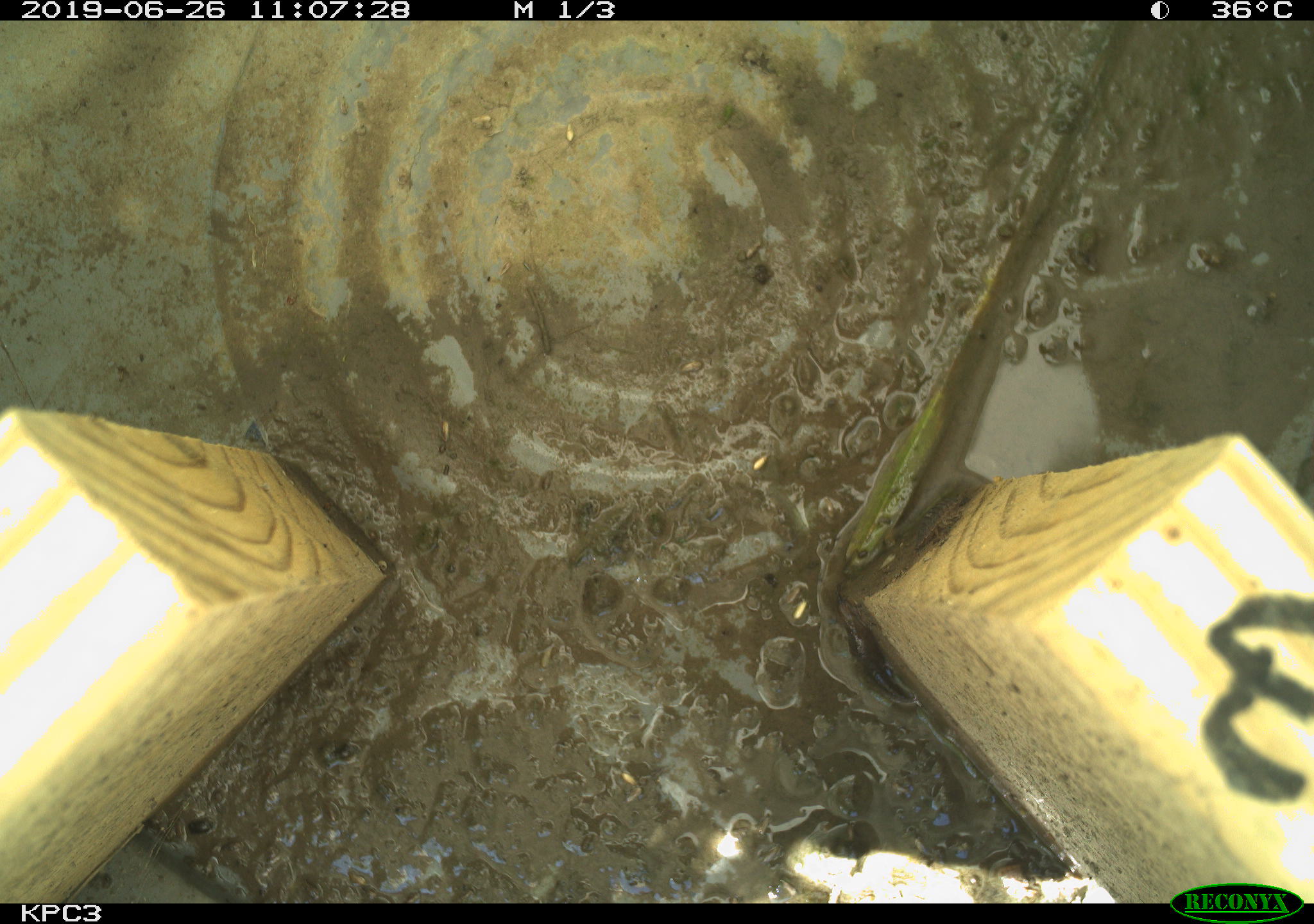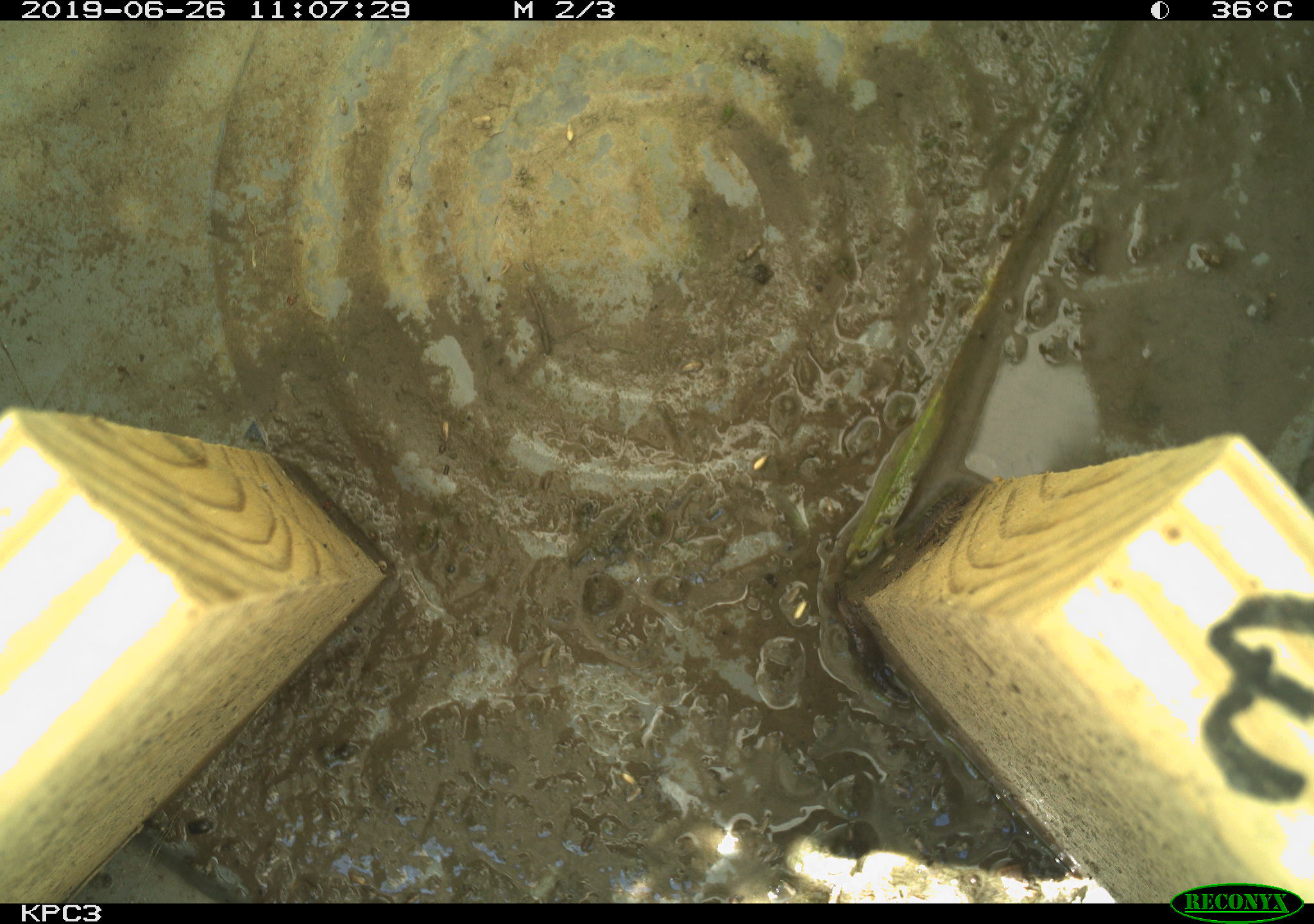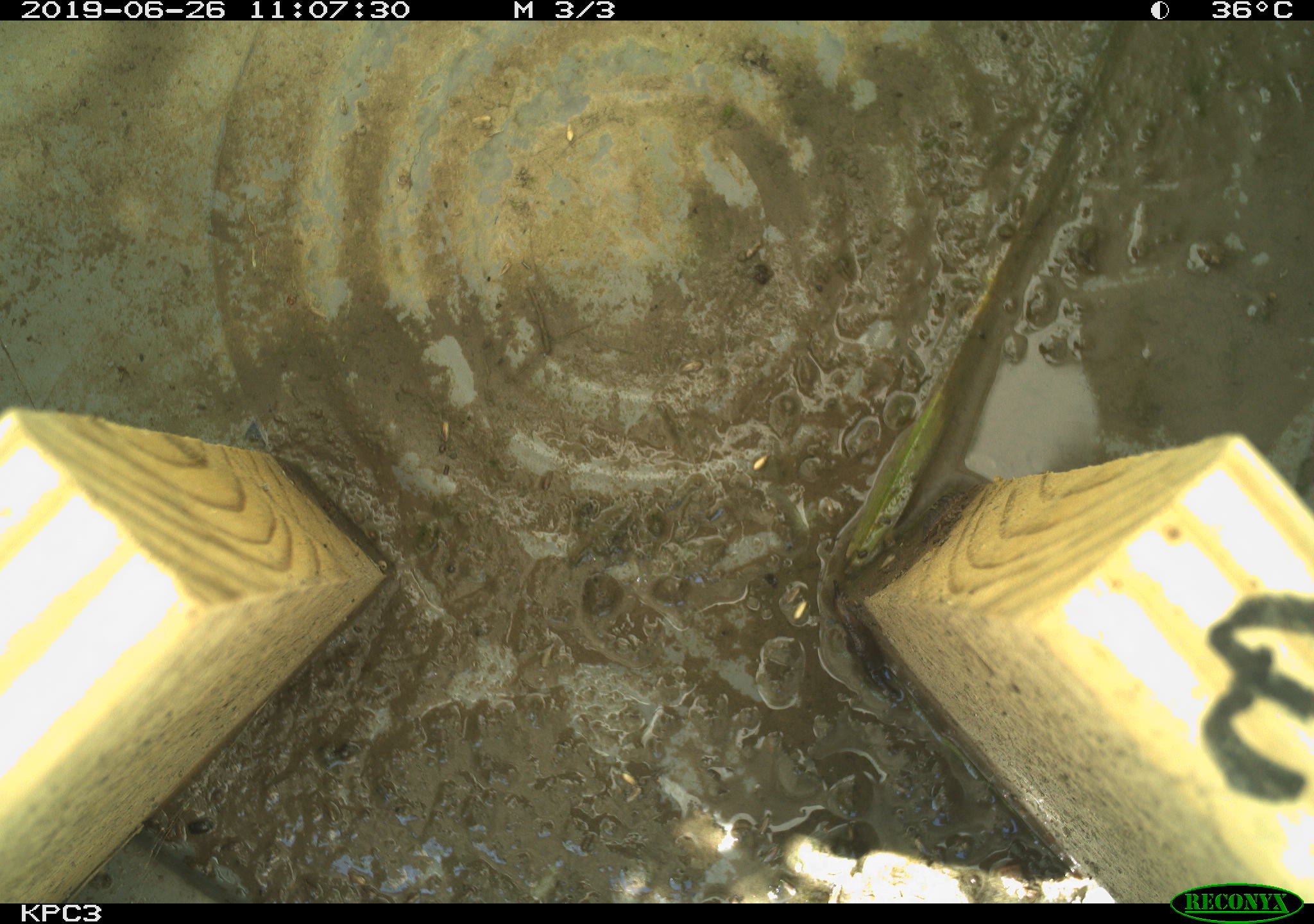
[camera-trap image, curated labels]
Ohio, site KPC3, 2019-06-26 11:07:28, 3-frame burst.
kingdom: Animalia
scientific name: Animalia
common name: animal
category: invertebrate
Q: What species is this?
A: Invertebrate (animal) (Animalia).